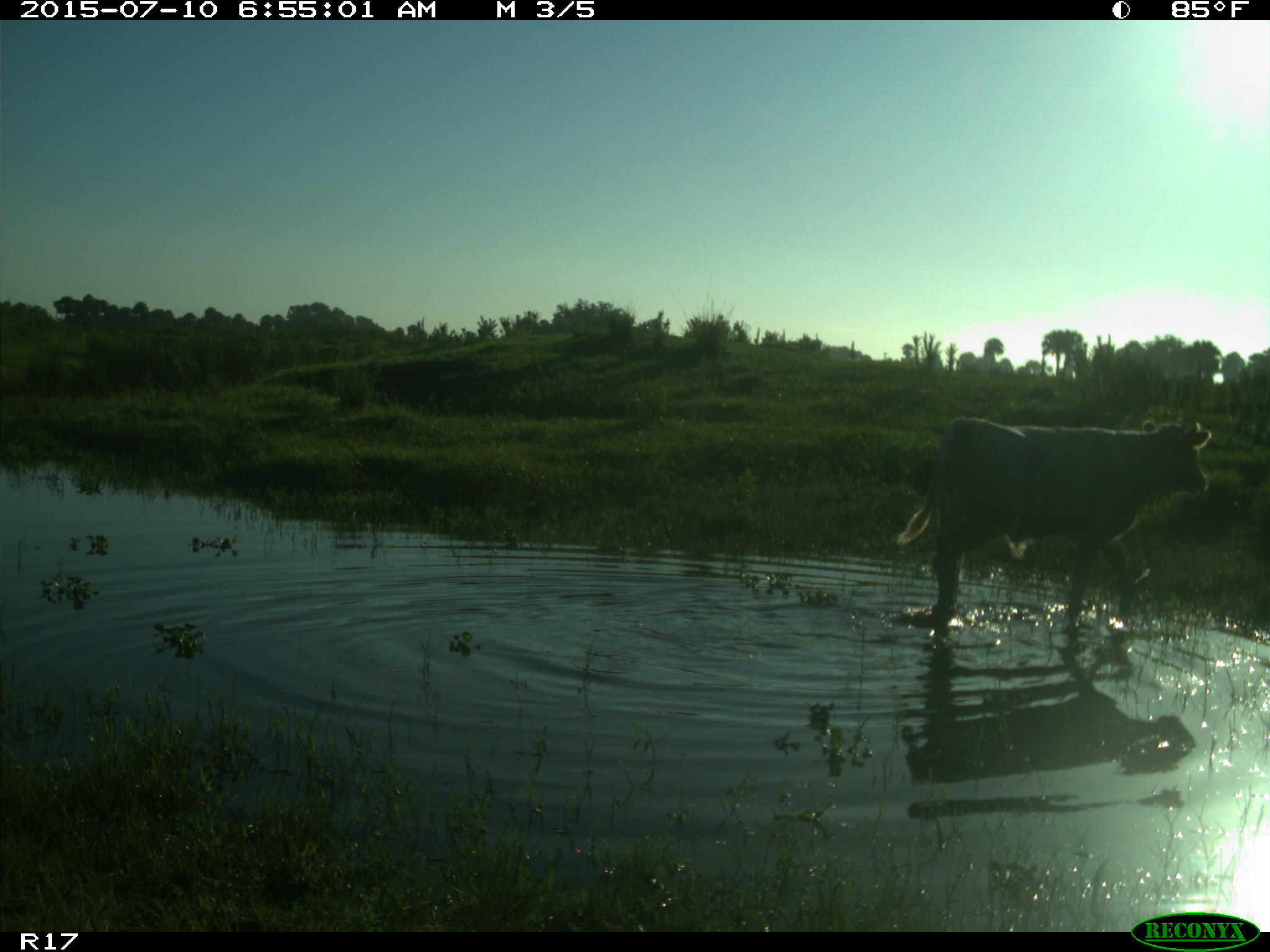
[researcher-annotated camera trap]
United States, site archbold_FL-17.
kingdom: Animalia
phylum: Chordata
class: Mammalia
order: Artiodactyla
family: Bovidae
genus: Bos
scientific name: Bos taurus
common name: domestic cow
Bos taurus (domestic cow).